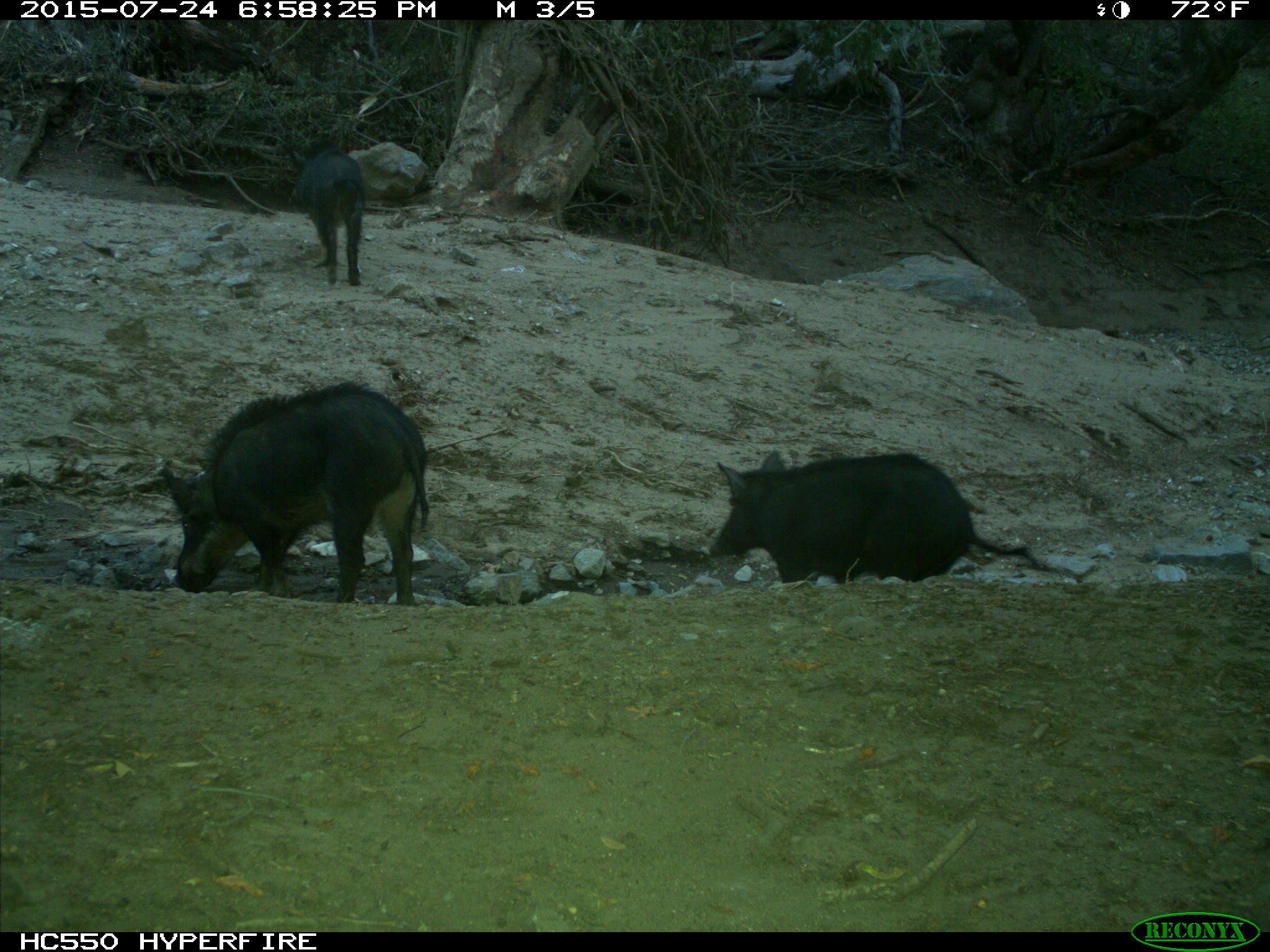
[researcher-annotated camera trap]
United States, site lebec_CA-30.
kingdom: Animalia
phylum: Chordata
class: Mammalia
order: Artiodactyla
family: Suidae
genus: Sus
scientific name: Sus scrofa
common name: wild boar